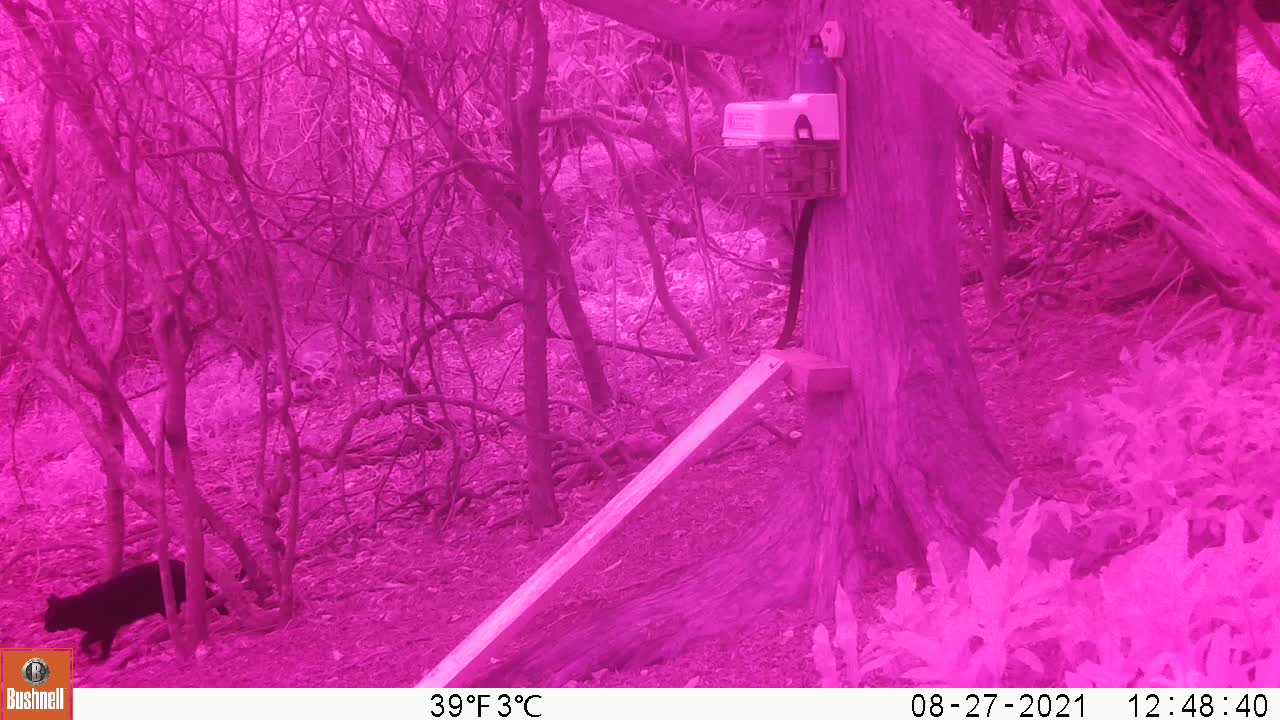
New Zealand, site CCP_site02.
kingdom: Animalia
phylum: Chordata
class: Mammalia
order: Carnivora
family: Felidae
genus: Felis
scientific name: Felis catus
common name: domestic cat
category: cat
Cat (domestic cat) (Felis catus).